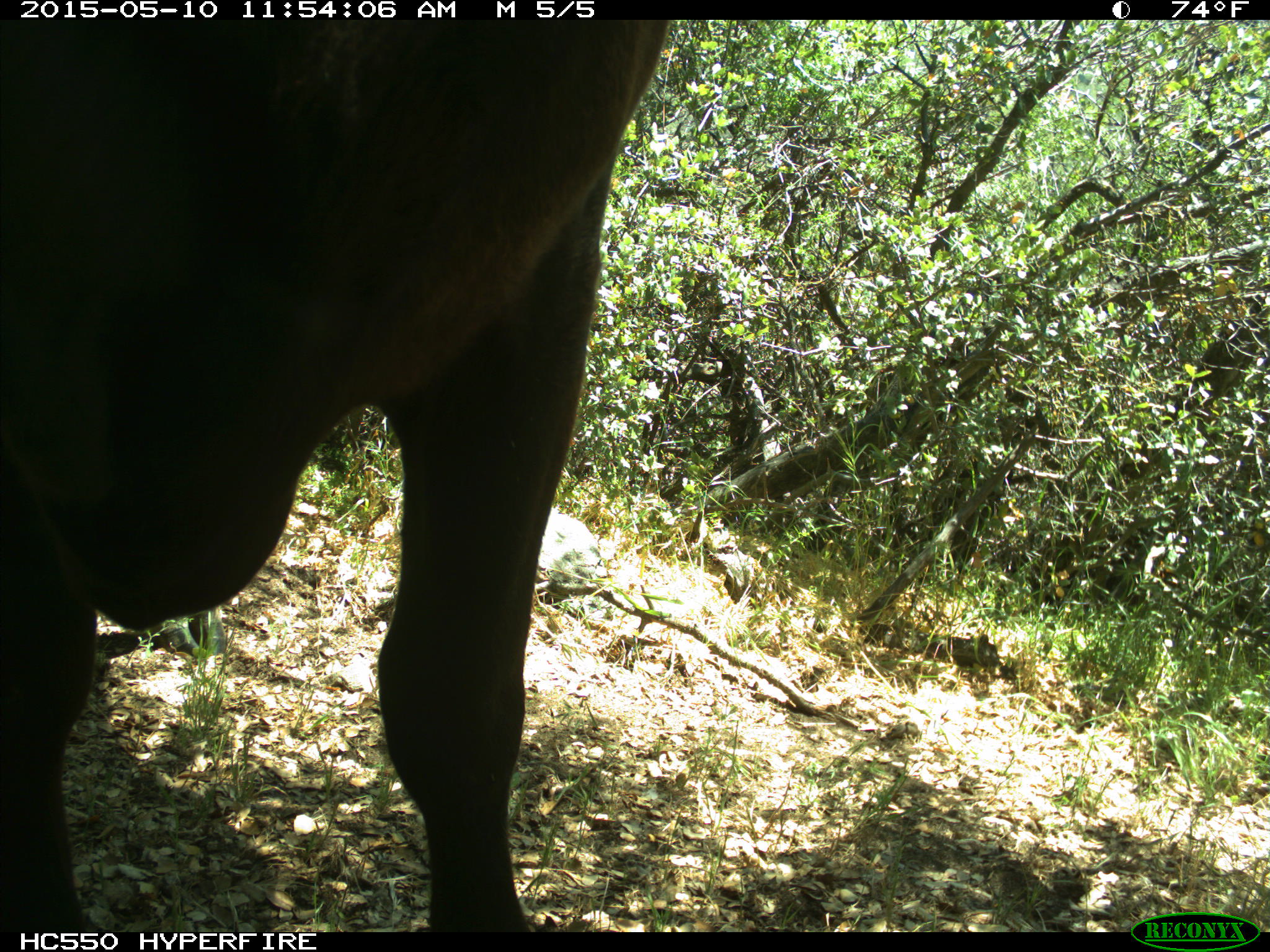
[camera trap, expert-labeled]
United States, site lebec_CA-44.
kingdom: Animalia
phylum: Chordata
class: Mammalia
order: Artiodactyla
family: Bovidae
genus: Bos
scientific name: Bos taurus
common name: domestic cow